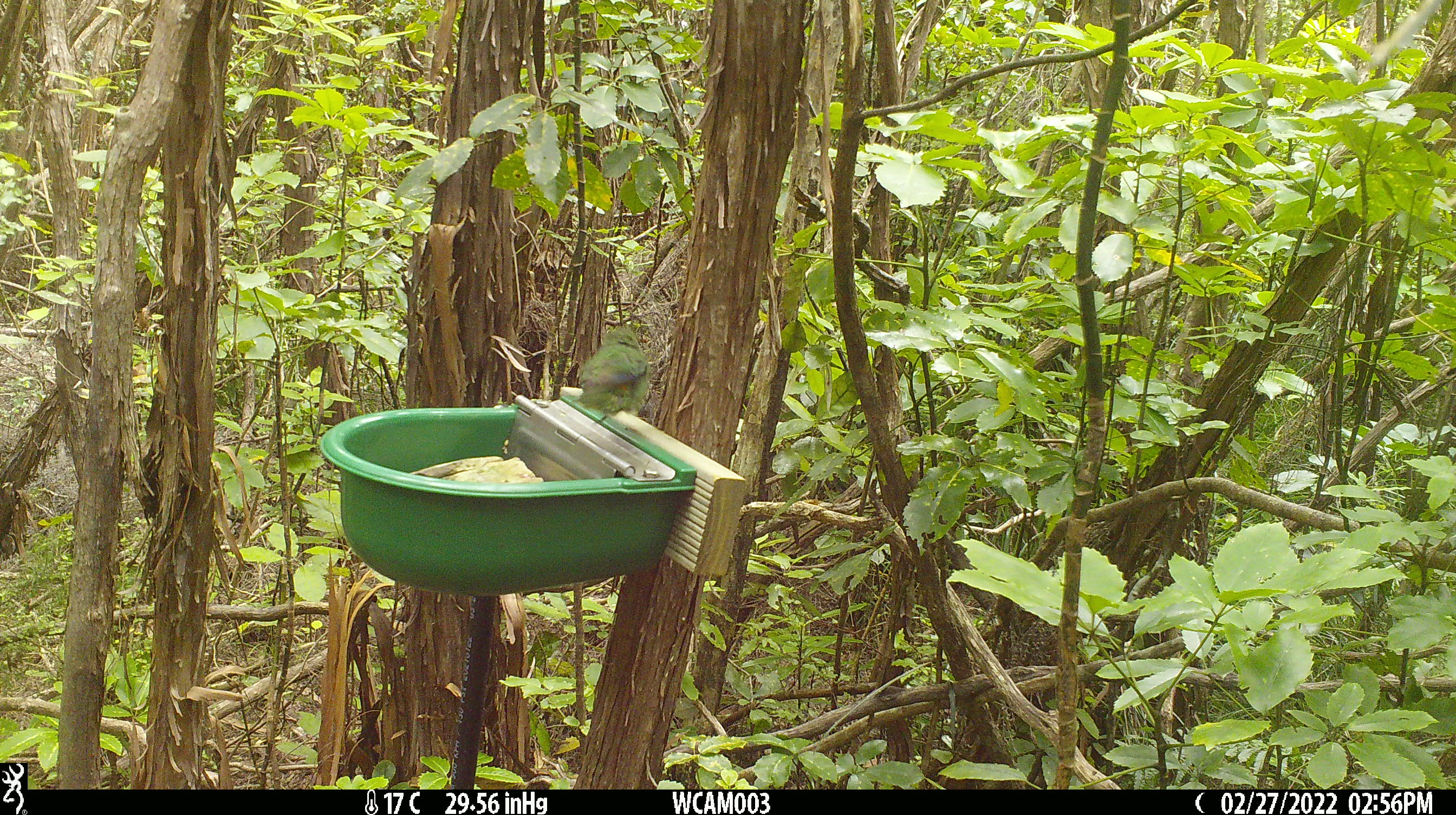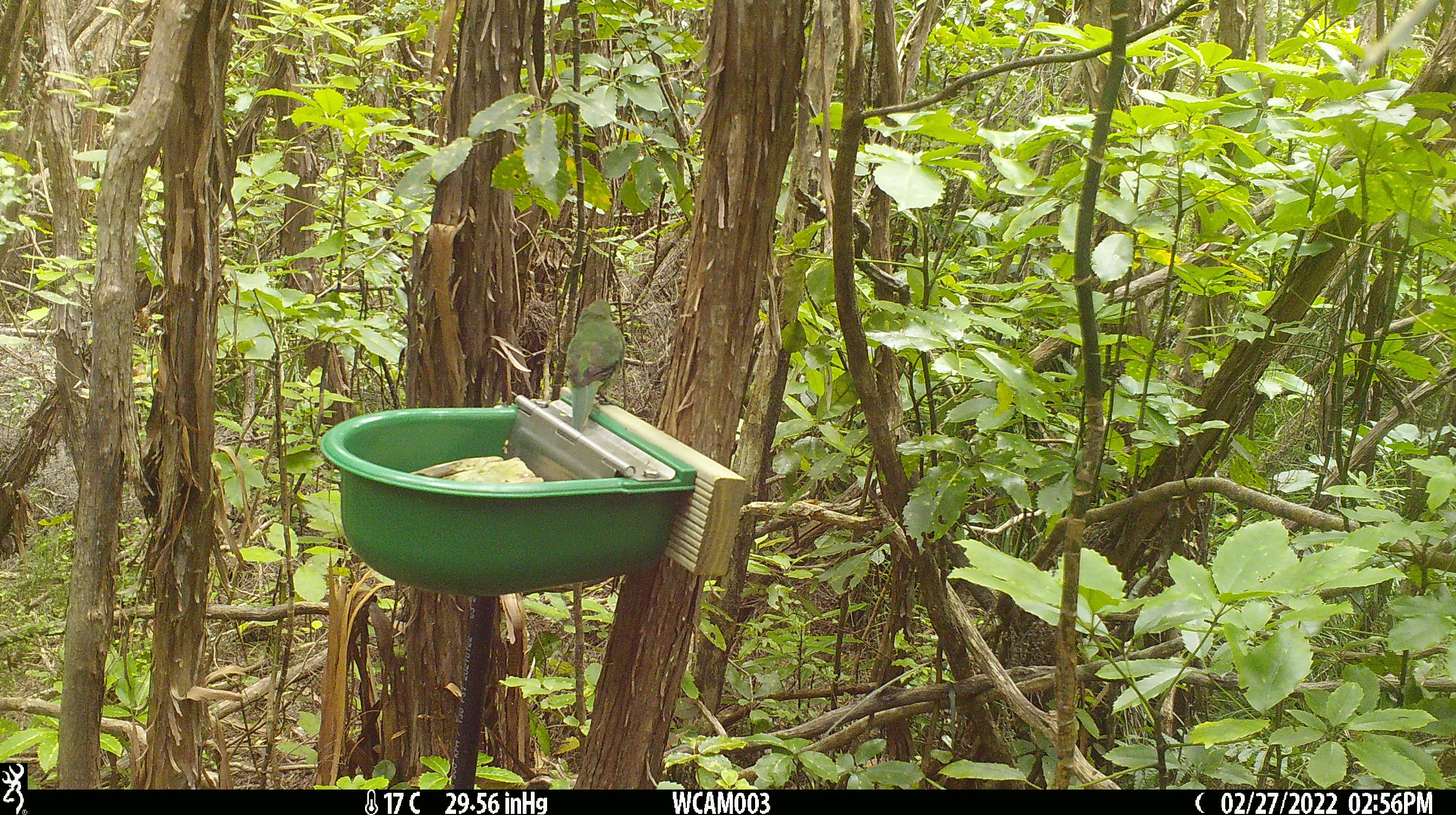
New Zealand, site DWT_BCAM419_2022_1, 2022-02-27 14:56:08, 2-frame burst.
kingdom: Animalia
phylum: Chordata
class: Aves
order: Psittaciformes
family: Psittaculidae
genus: Cyanoramphus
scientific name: Cyanoramphus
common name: parakeet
Parakeet (Cyanoramphus).